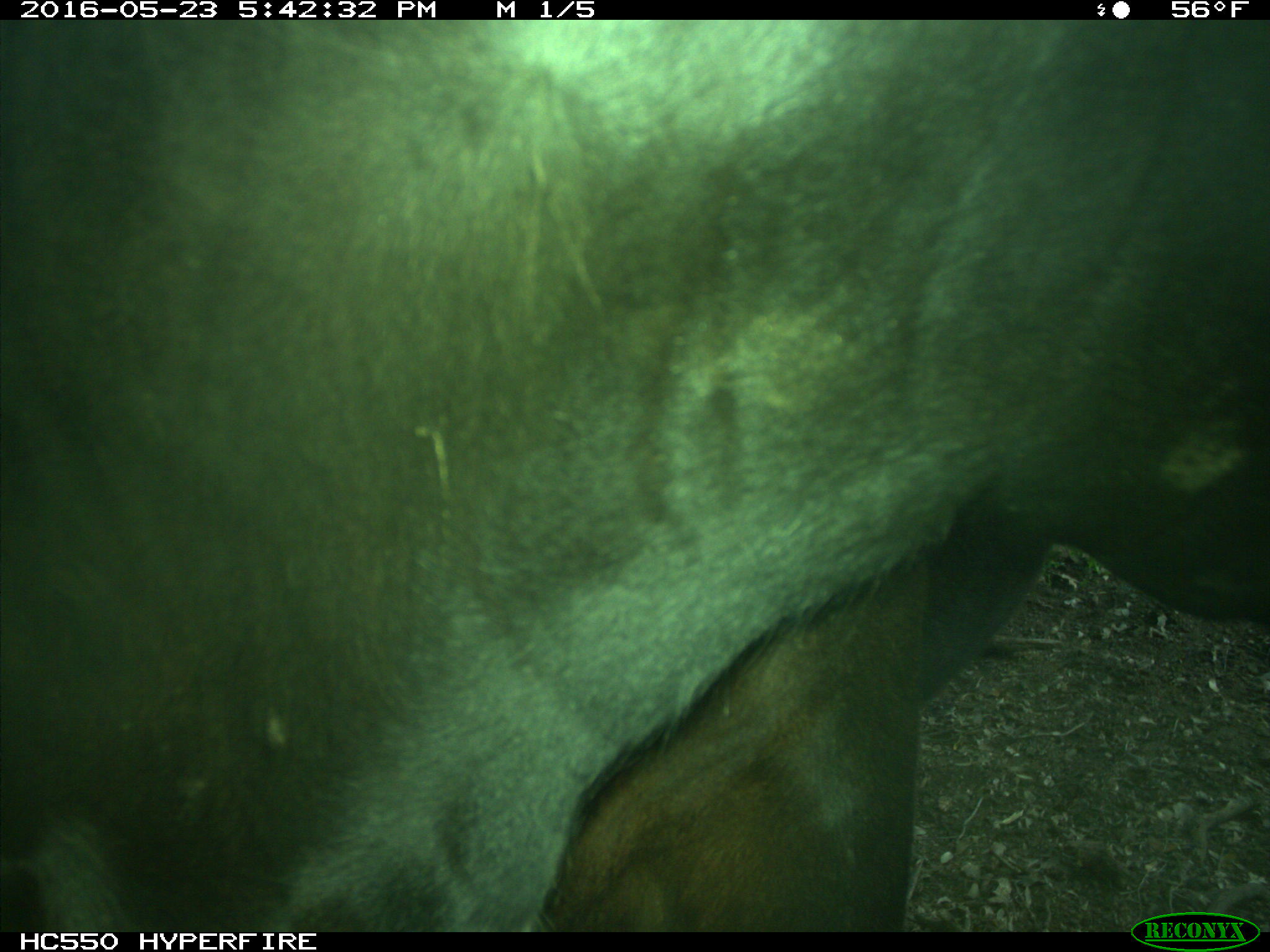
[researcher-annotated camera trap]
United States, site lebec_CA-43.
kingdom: Animalia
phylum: Chordata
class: Mammalia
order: Artiodactyla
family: Bovidae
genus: Bos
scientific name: Bos taurus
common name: domestic cow